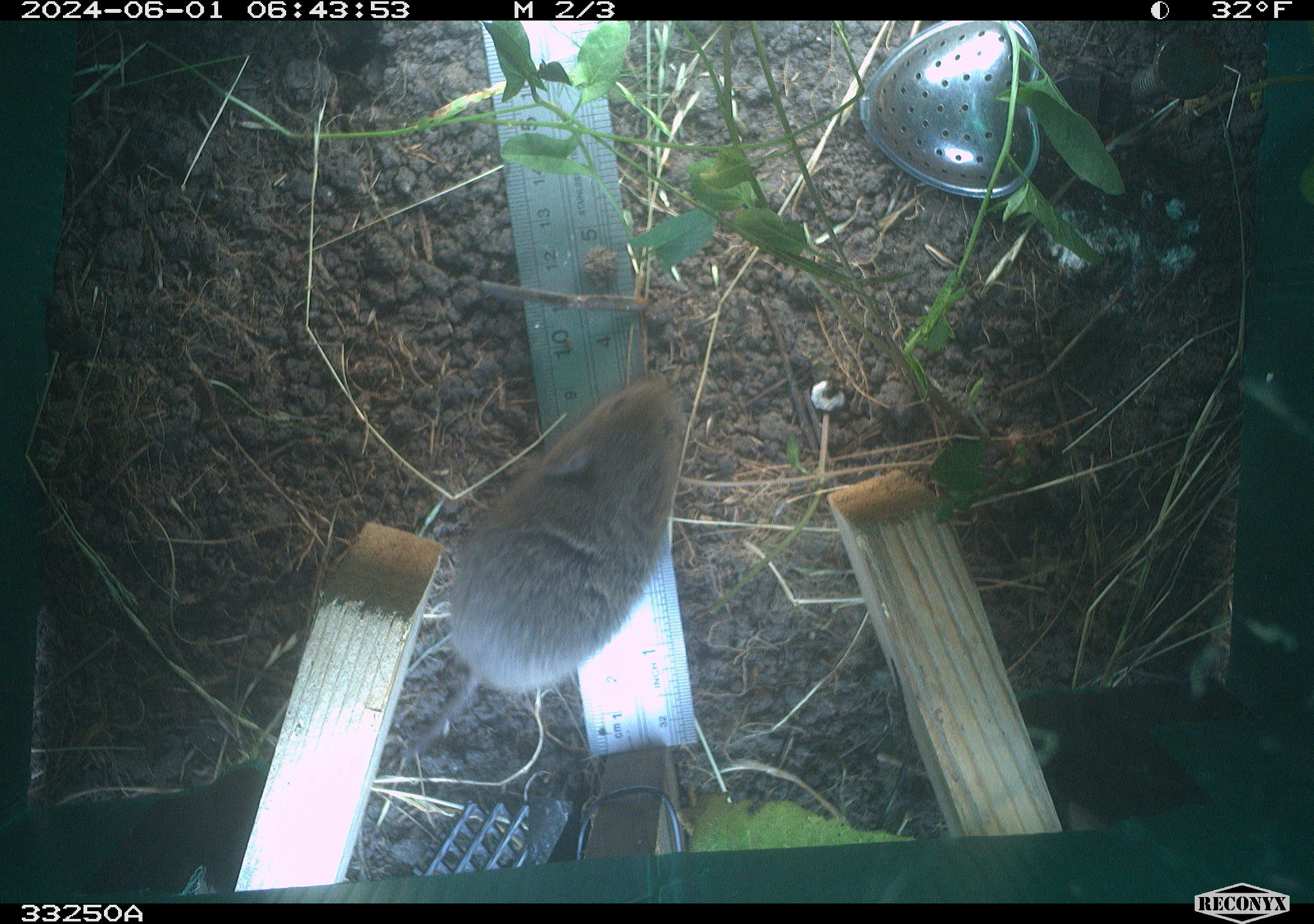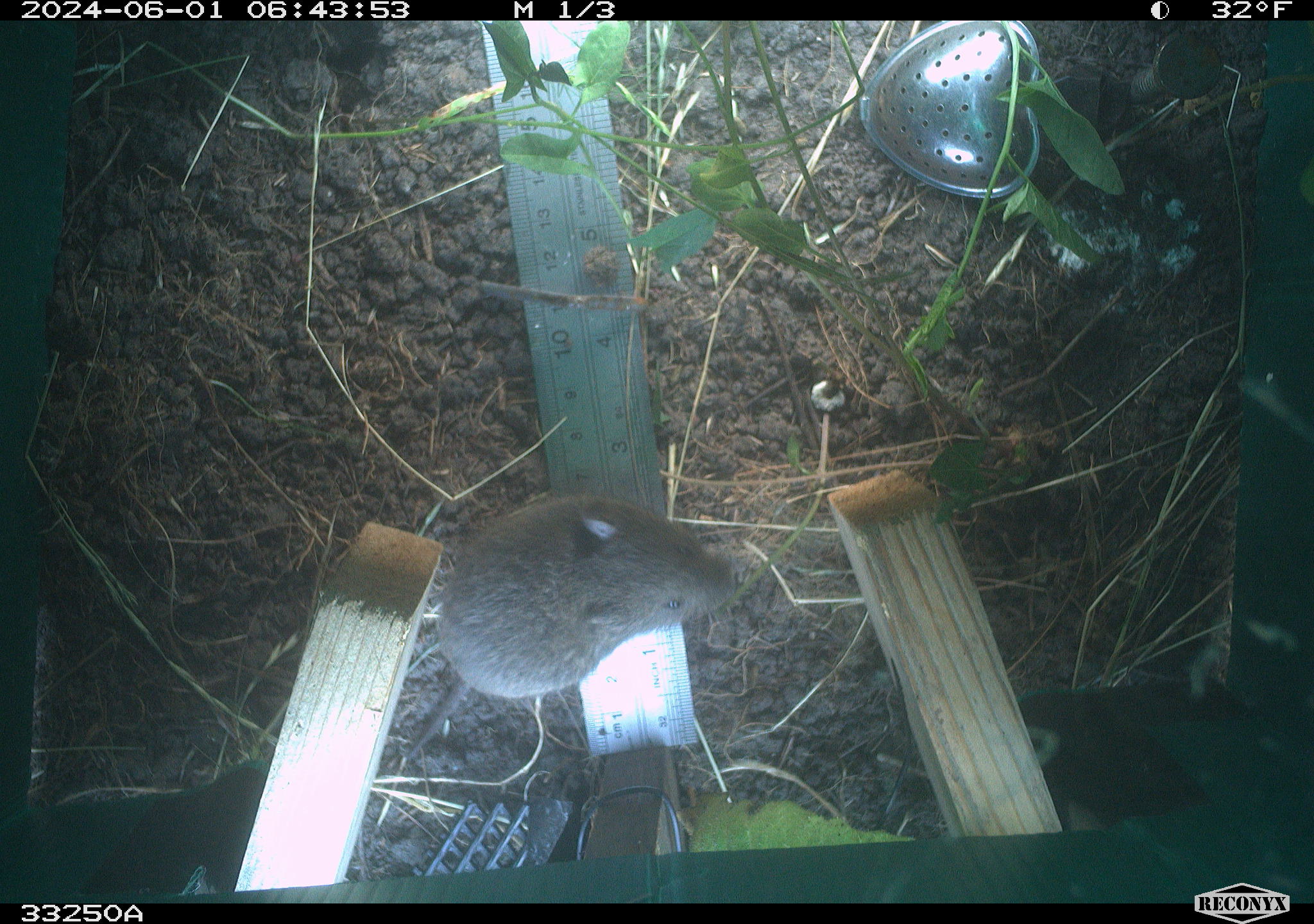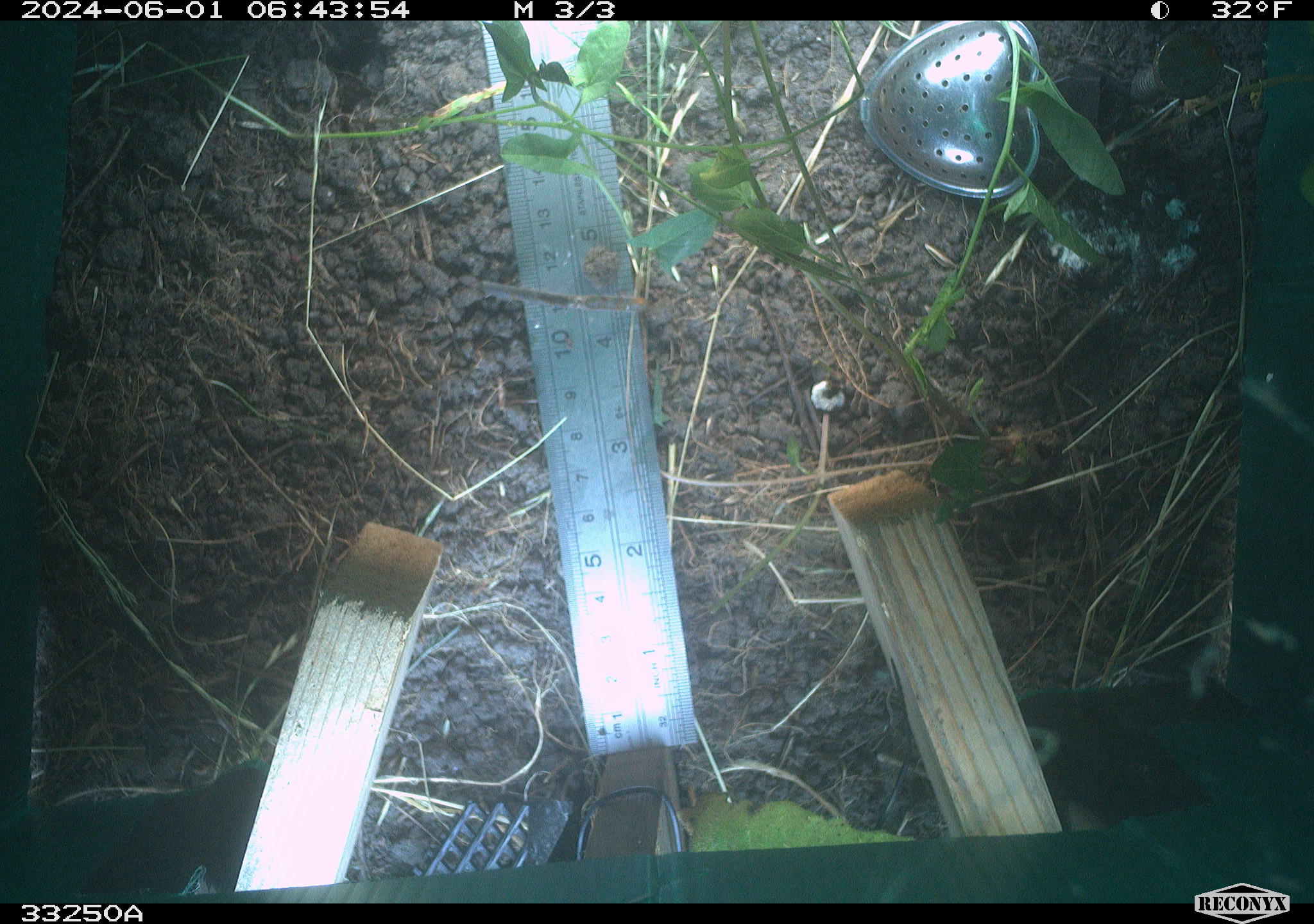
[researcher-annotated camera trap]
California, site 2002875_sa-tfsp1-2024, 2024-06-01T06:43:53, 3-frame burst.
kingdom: Animalia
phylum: Chordata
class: Mammalia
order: Rodentia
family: Cricetidae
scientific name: Arvicolinae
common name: voles, lemmings, and muskrats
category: arvicolinae subfamily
Arvicolinae subfamily (voles, lemmings, and muskrats) (Arvicolinae).